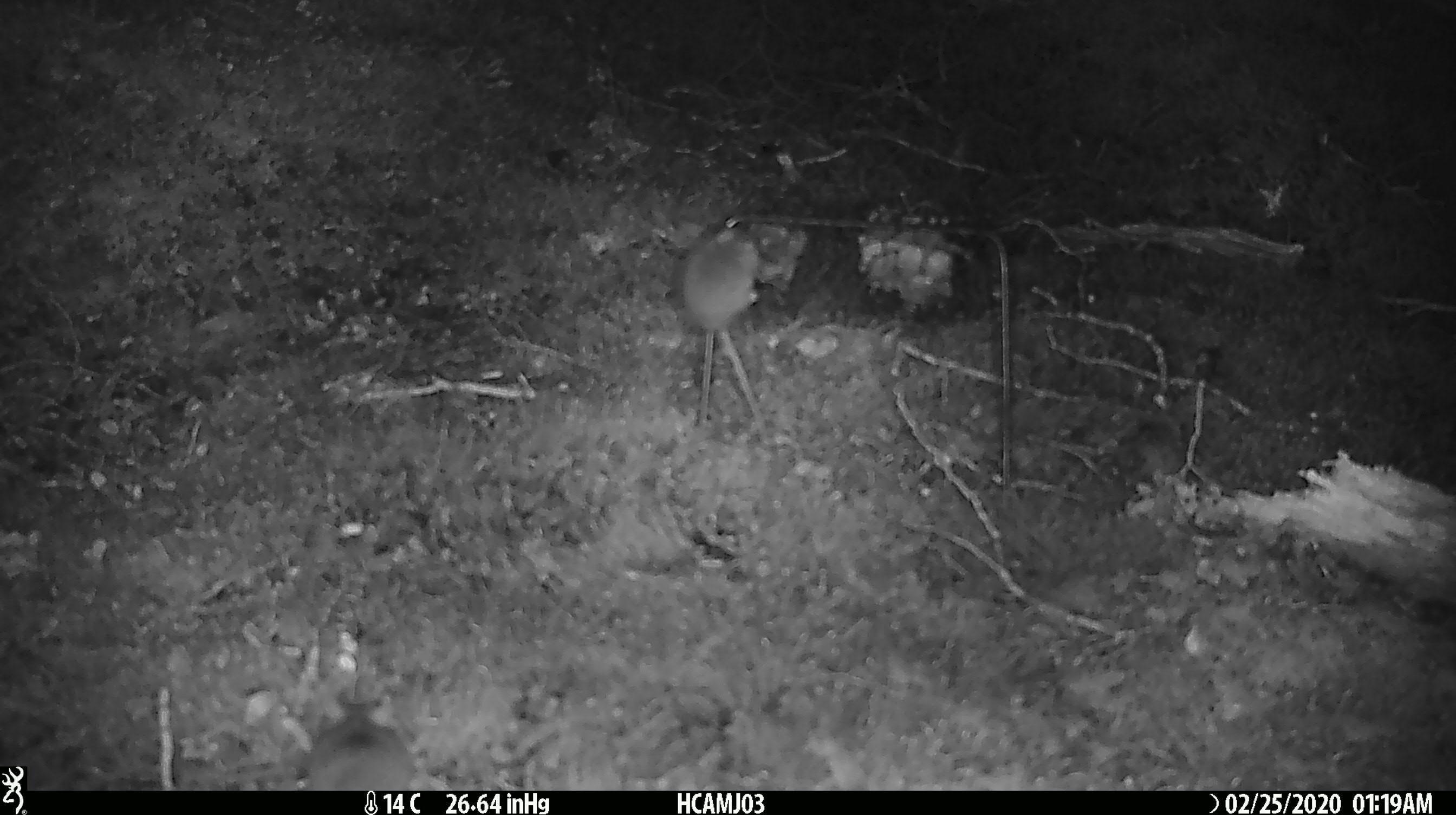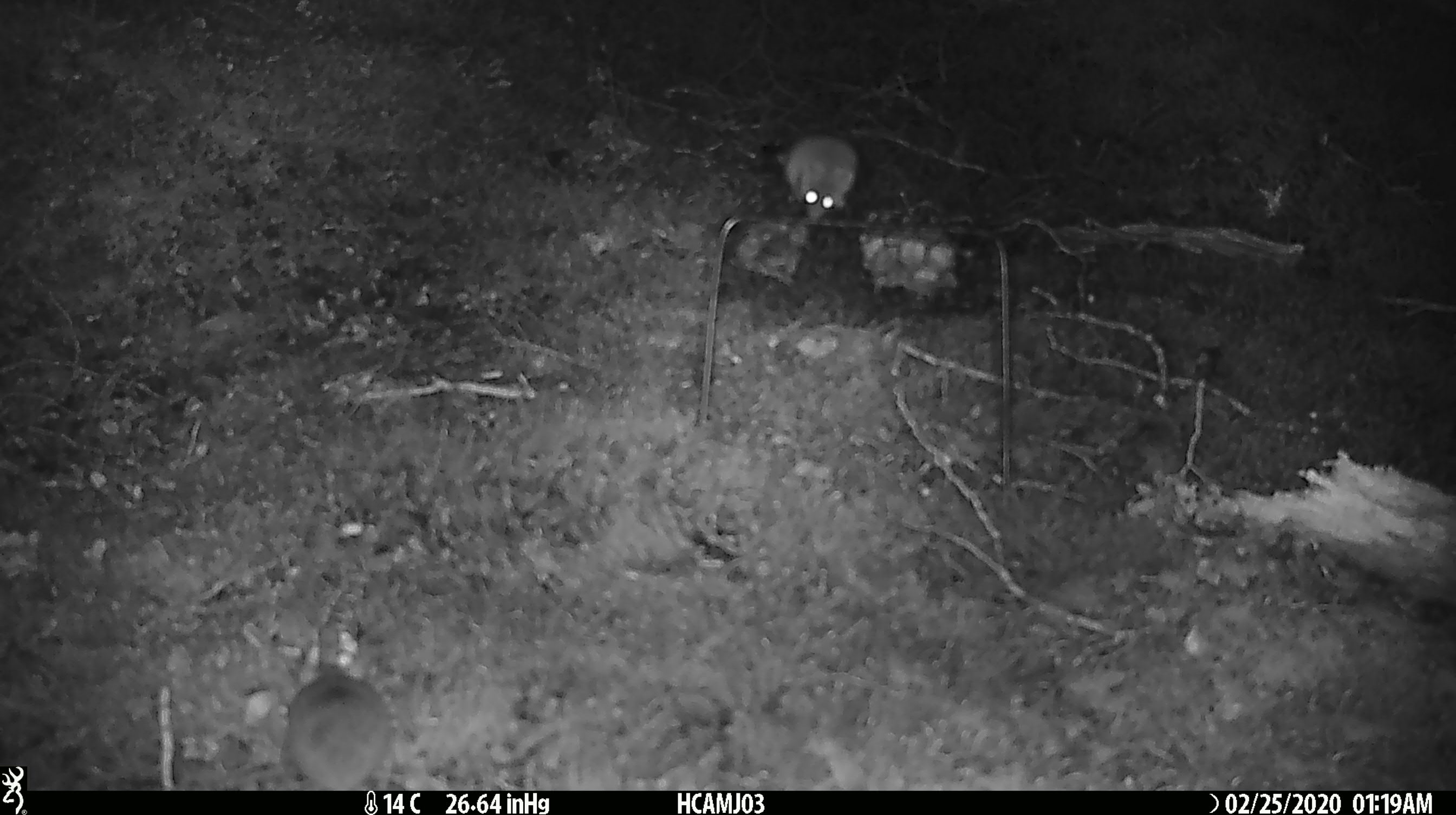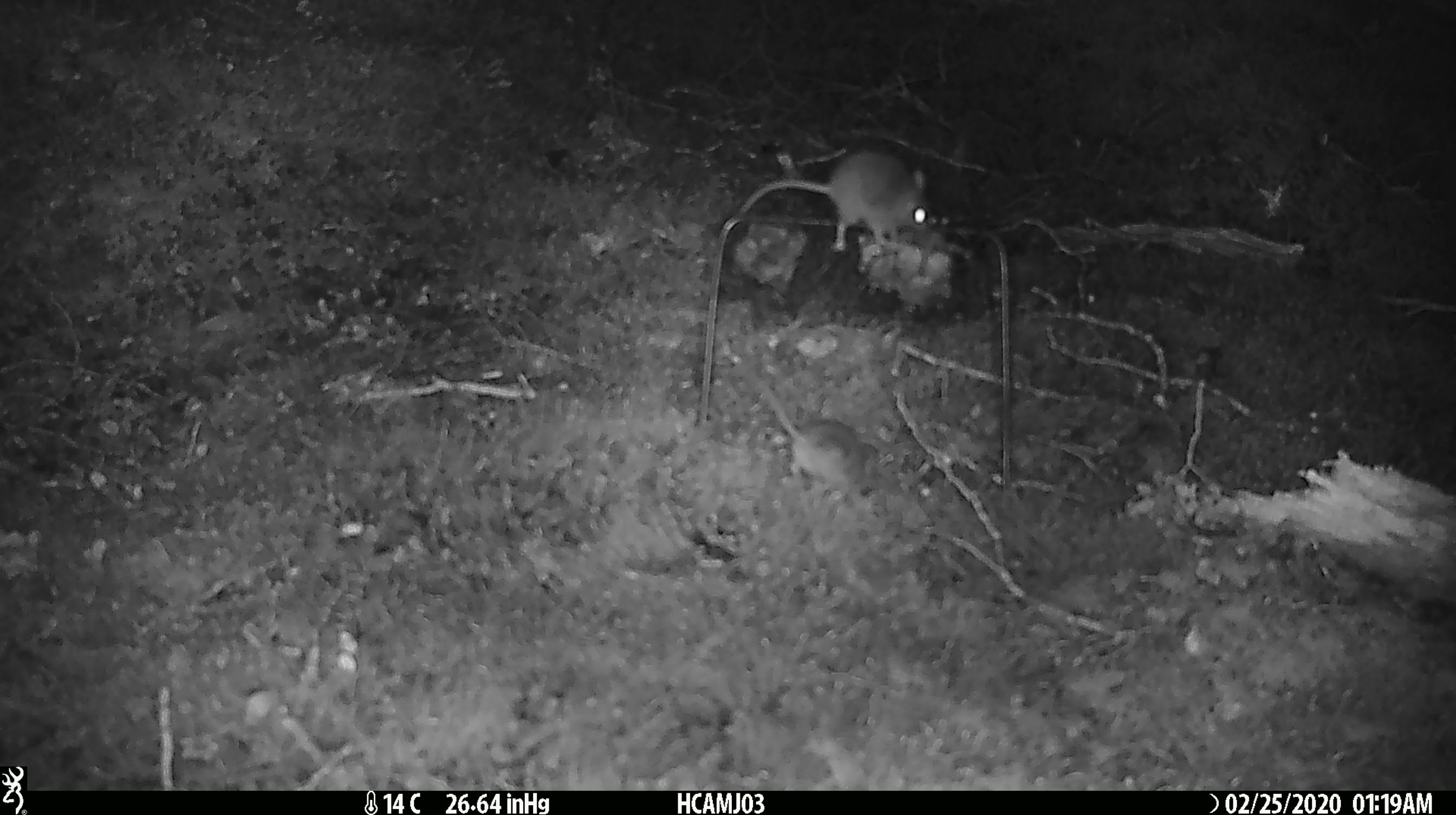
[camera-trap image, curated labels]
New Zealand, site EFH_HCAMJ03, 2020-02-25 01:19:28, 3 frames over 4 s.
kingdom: Animalia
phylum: Chordata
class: Mammalia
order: Rodentia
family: Muridae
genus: Mus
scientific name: Mus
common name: mouse